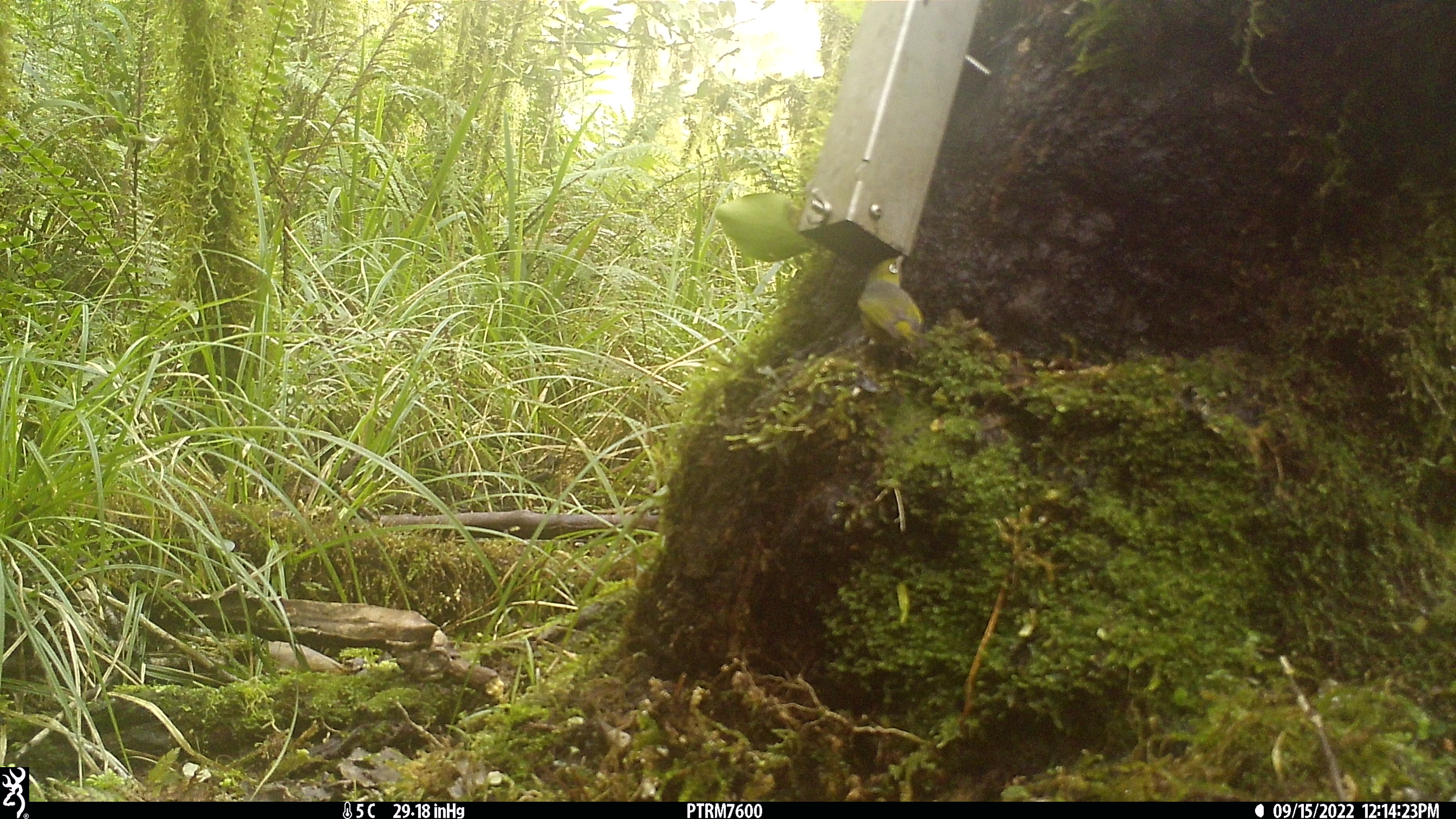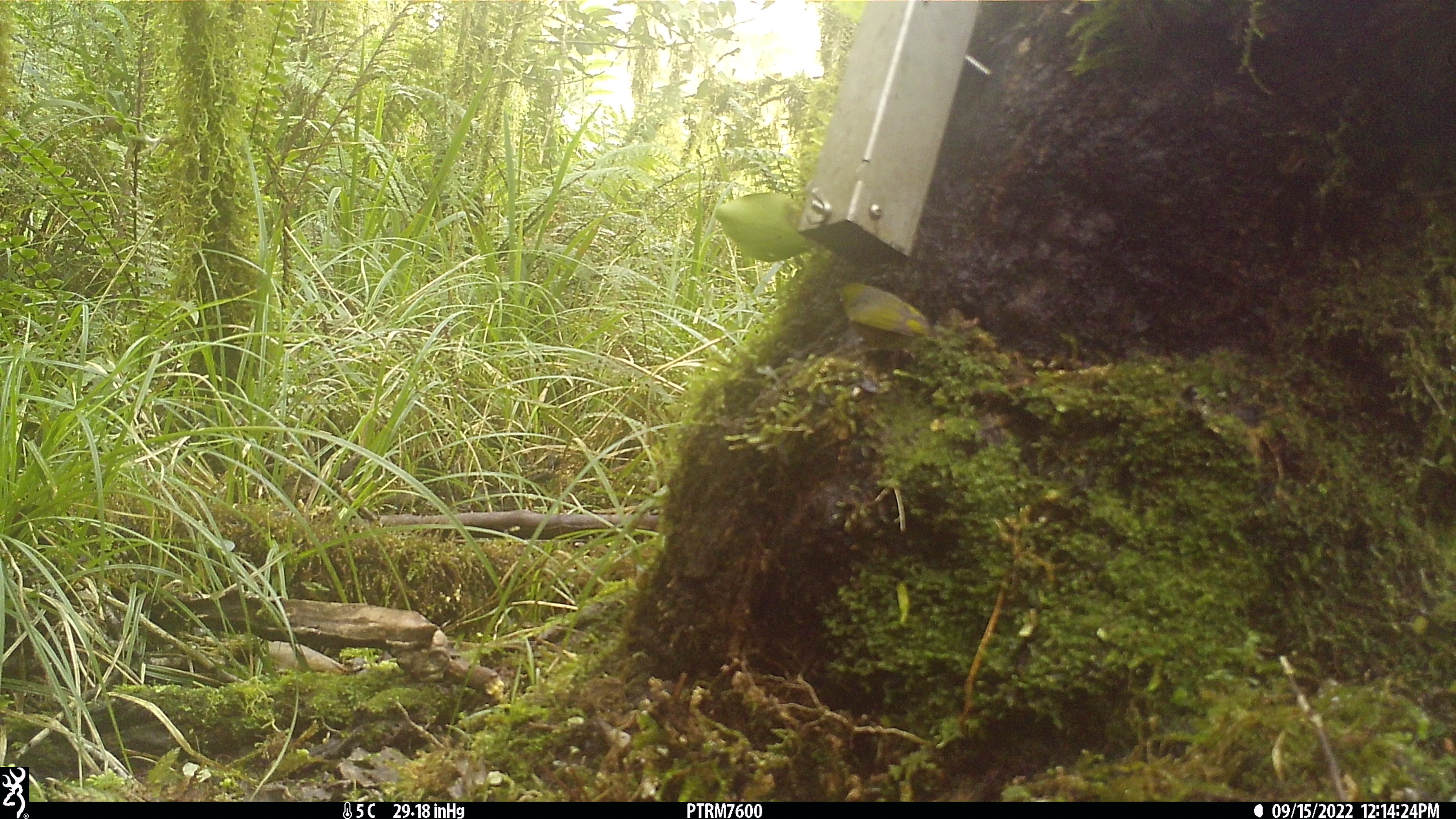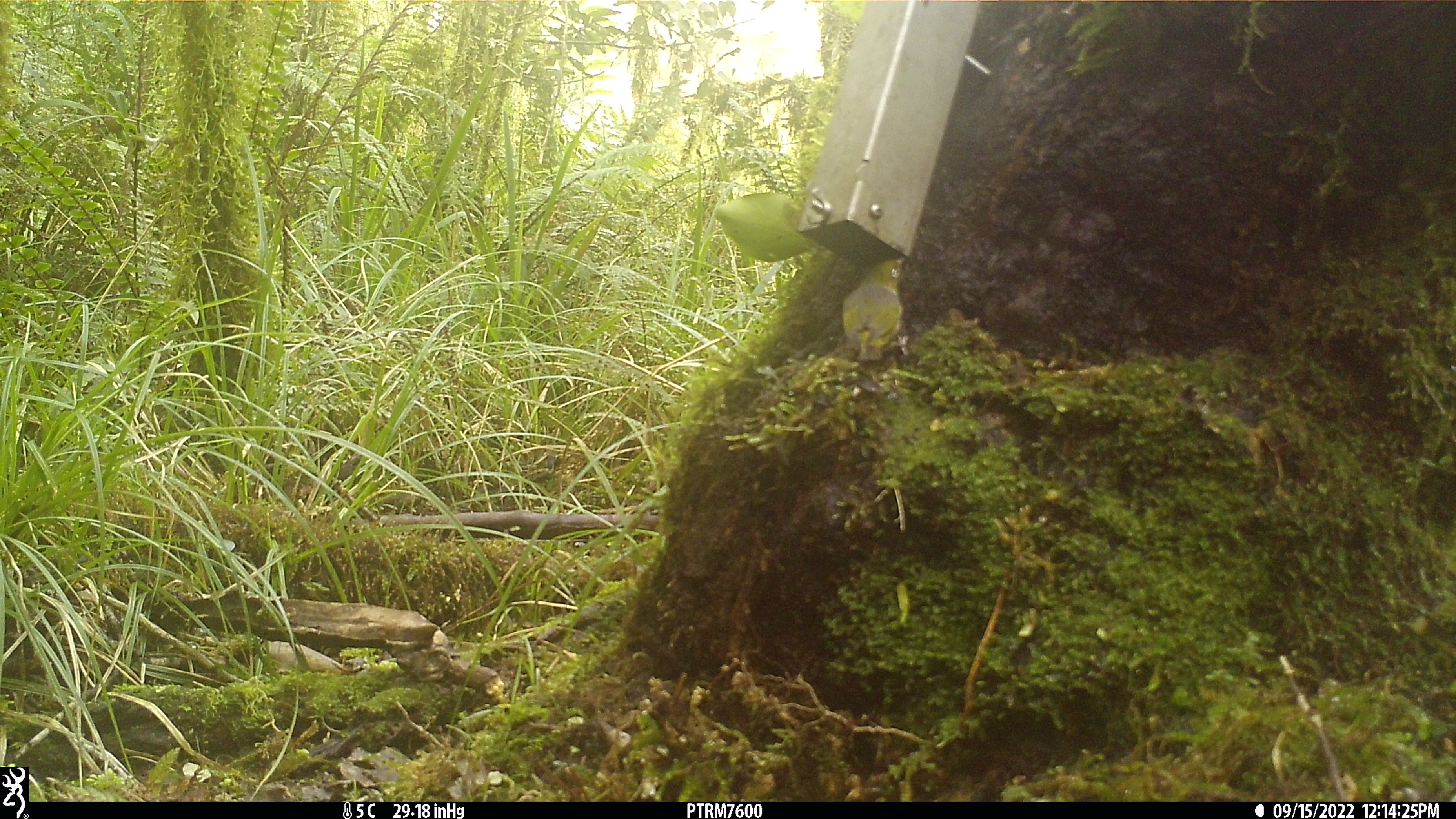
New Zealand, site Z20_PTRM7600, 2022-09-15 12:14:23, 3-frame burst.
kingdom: Animalia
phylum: Chordata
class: Aves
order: Passeriformes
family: Zosteropidae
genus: Zosterops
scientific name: Zosterops lateralis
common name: silvereye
Silvereye (Zosterops lateralis).